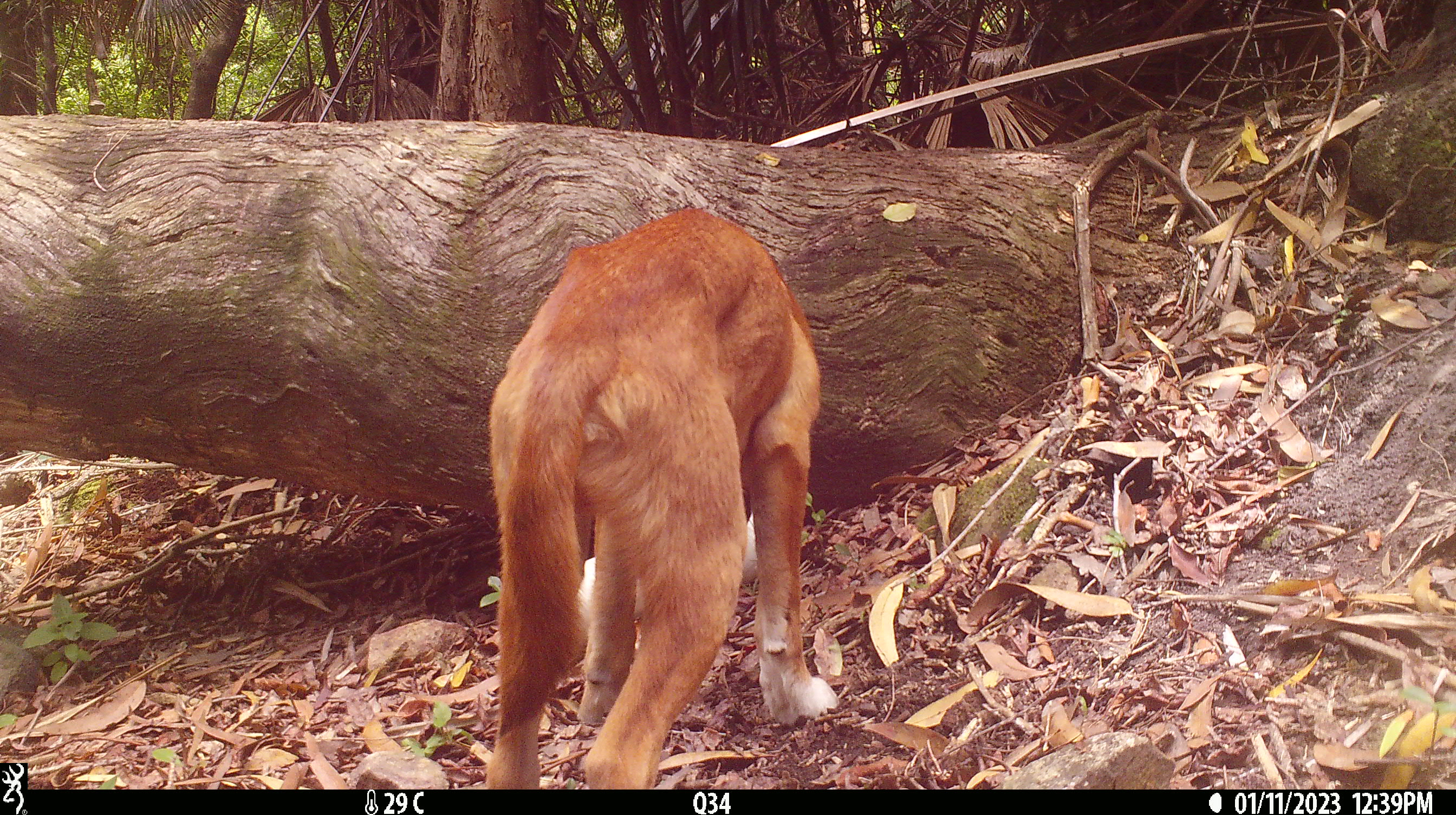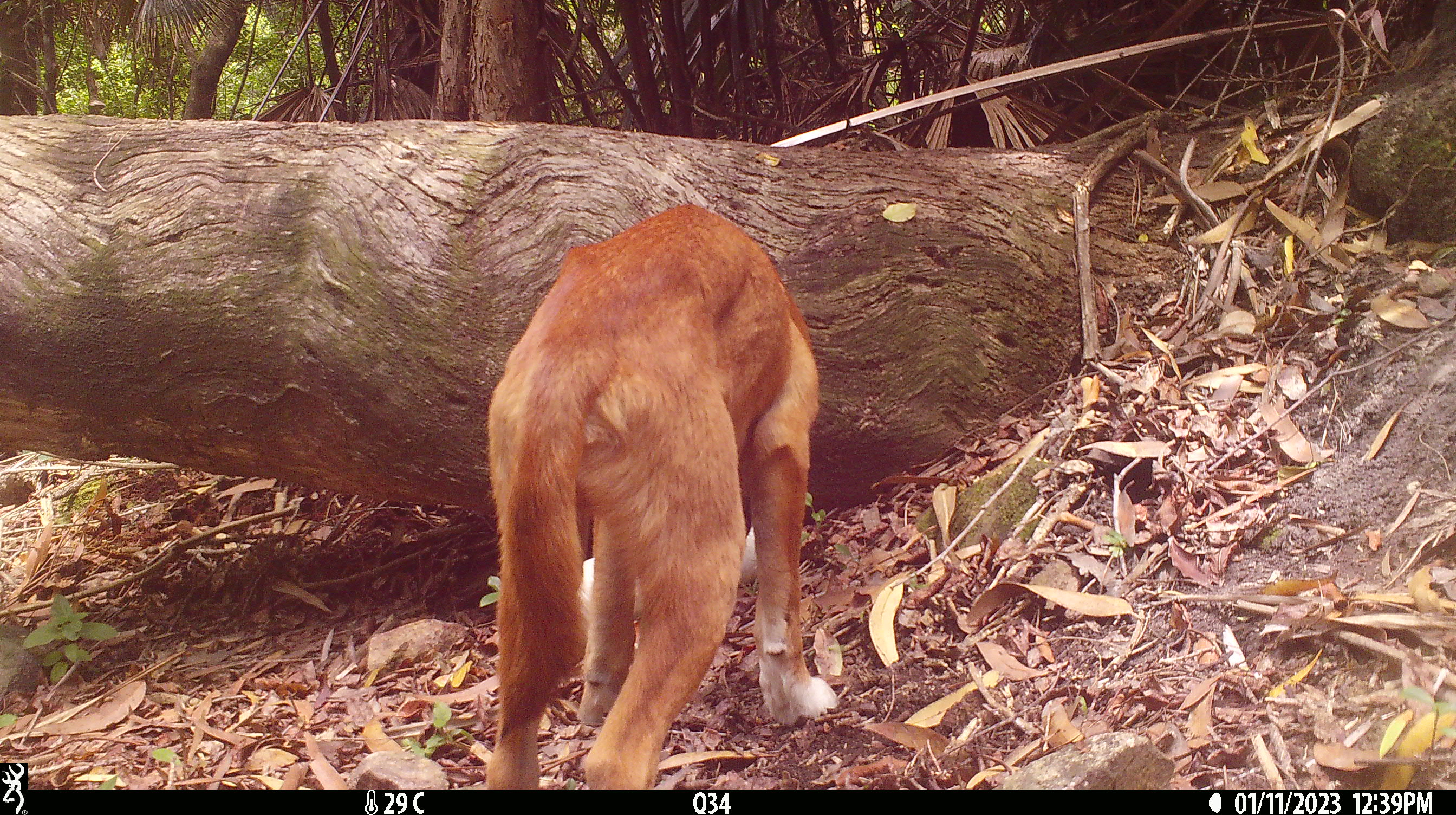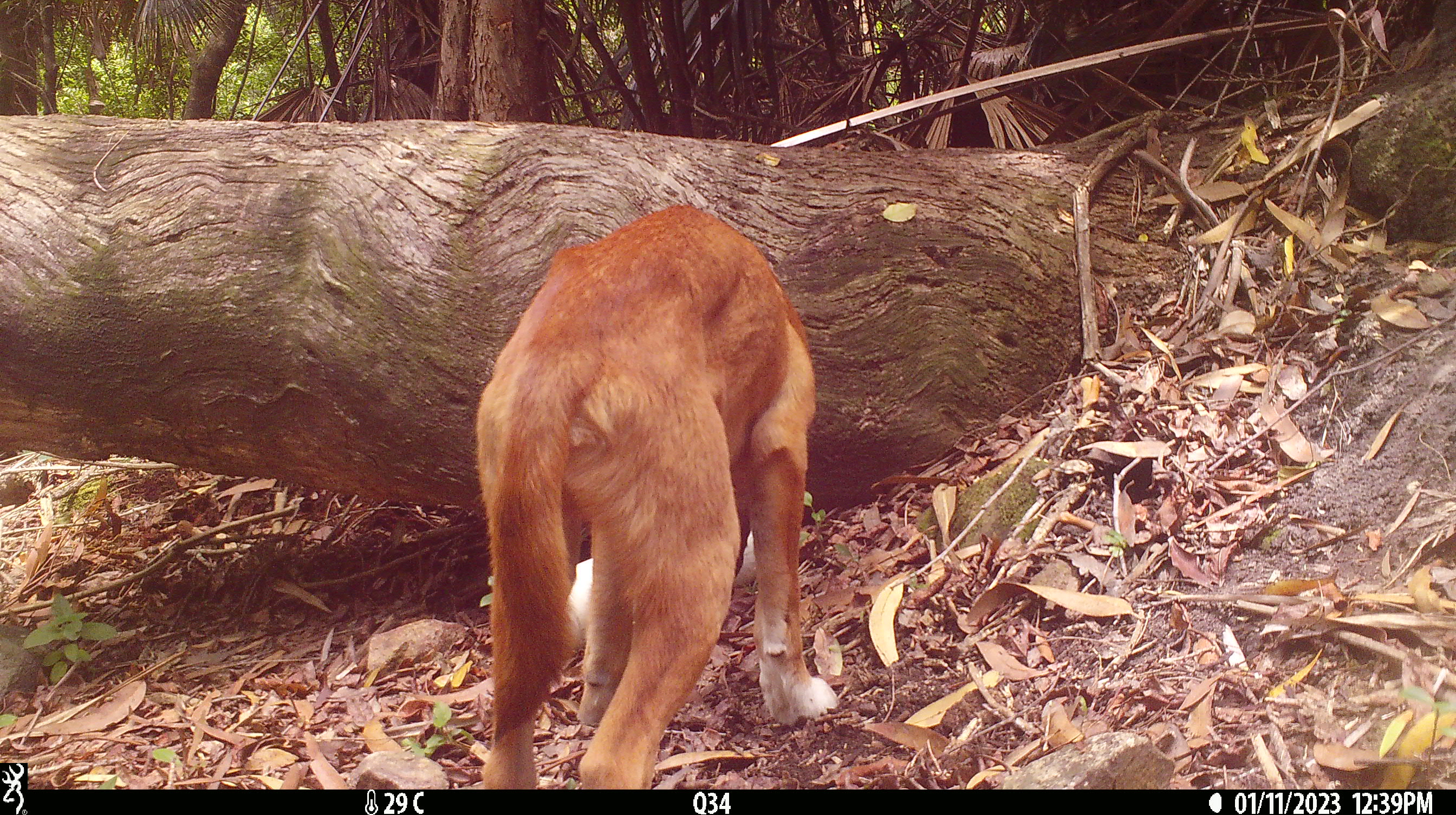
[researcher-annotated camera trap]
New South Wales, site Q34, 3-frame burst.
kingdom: Animalia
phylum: Chordata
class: Mammalia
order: Carnivora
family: Canidae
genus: Canis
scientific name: Canis familiaris dingo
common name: dingo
Dingo (Canis familiaris dingo).